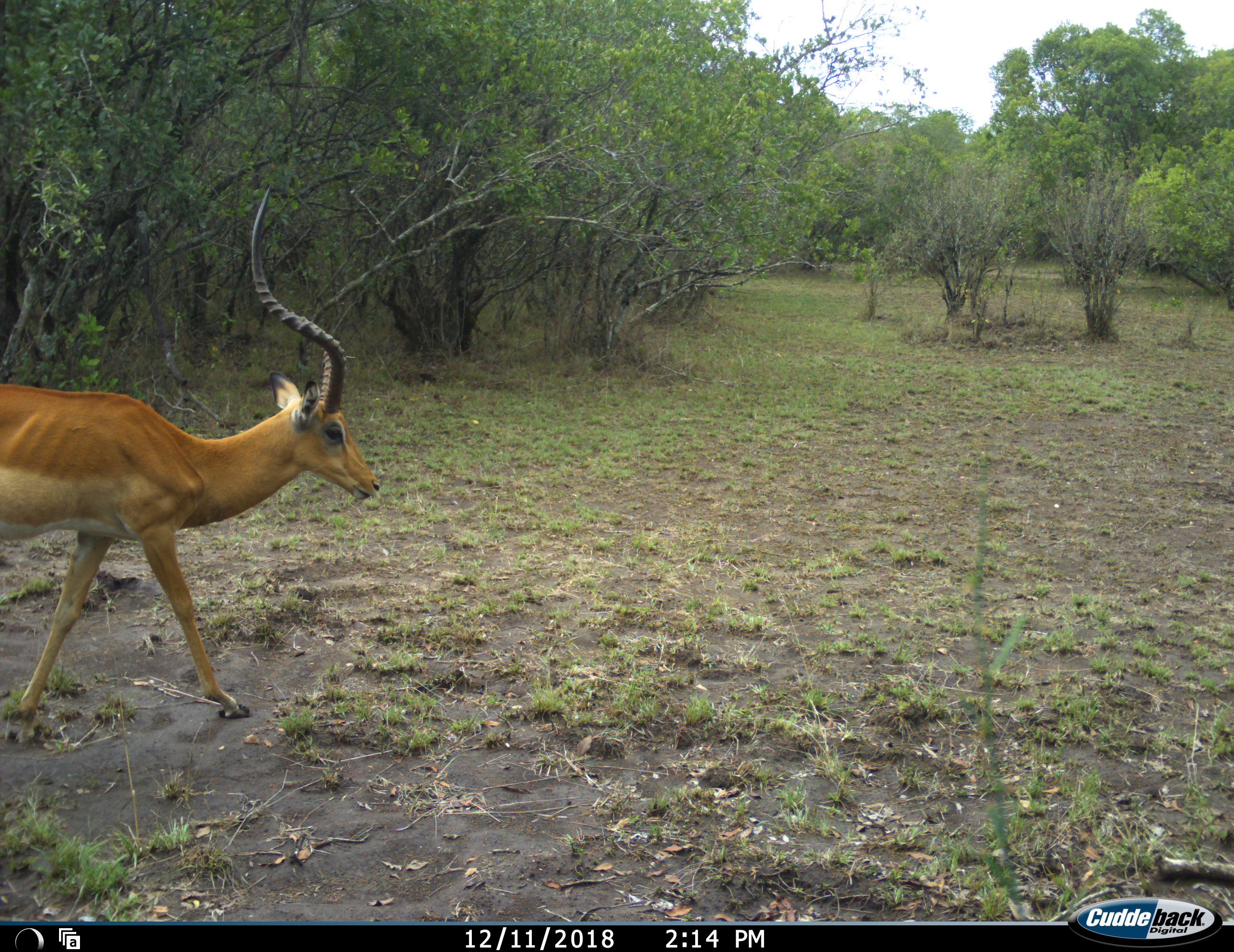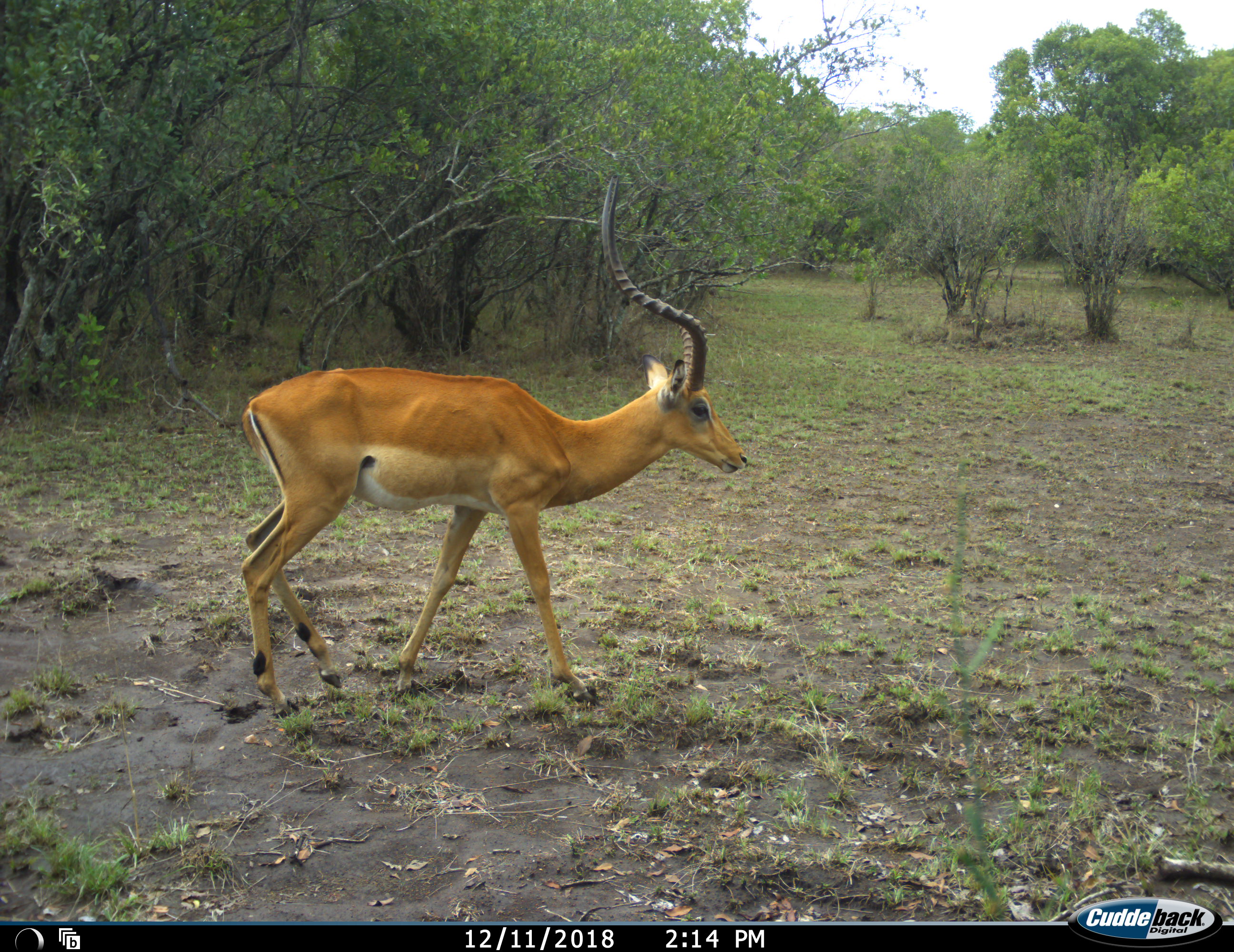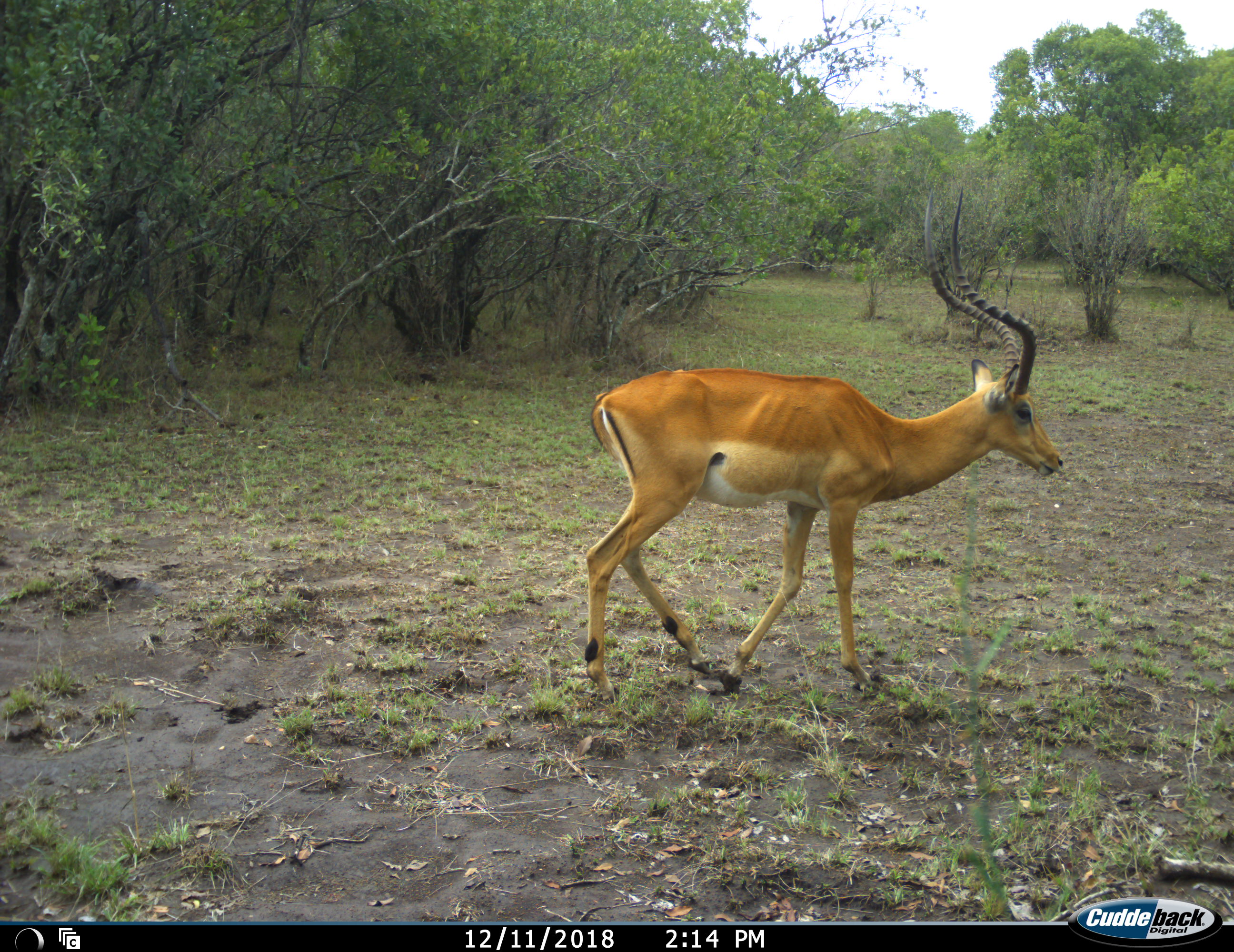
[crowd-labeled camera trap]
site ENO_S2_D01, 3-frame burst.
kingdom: Animalia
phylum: Chordata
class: Mammalia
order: Artiodactyla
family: Bovidae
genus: Aepyceros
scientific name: Aepyceros melampus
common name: impala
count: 1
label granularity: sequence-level